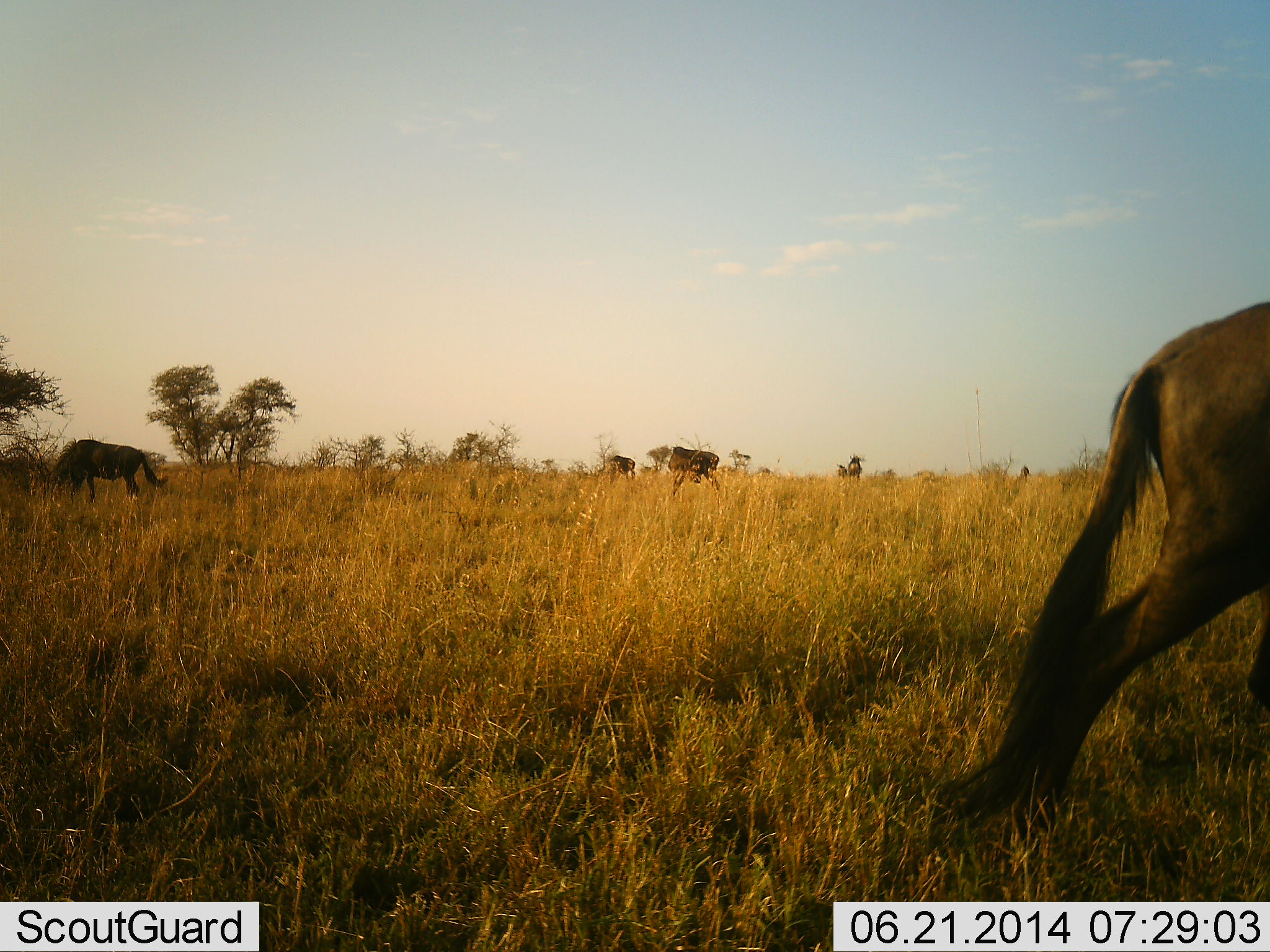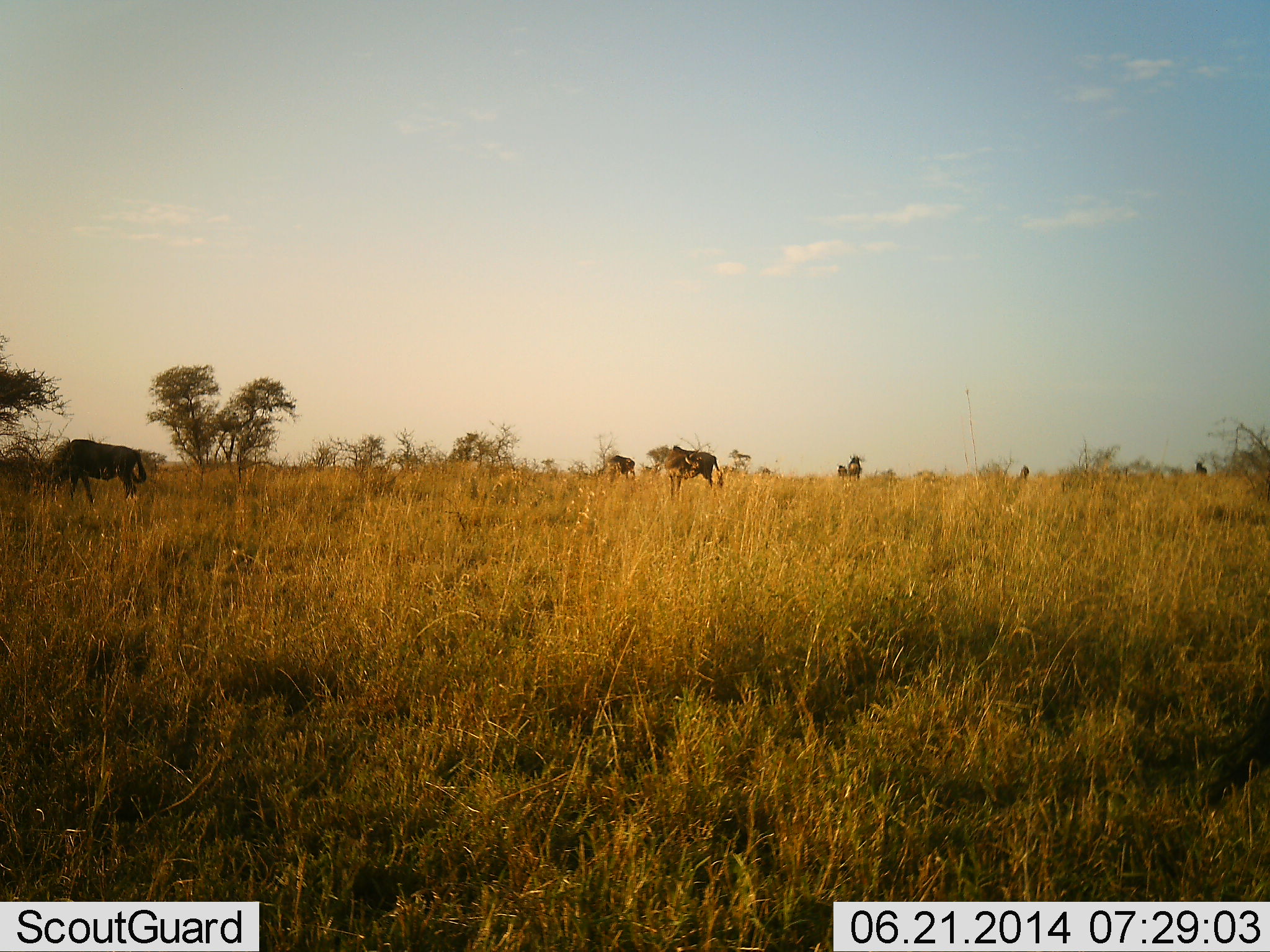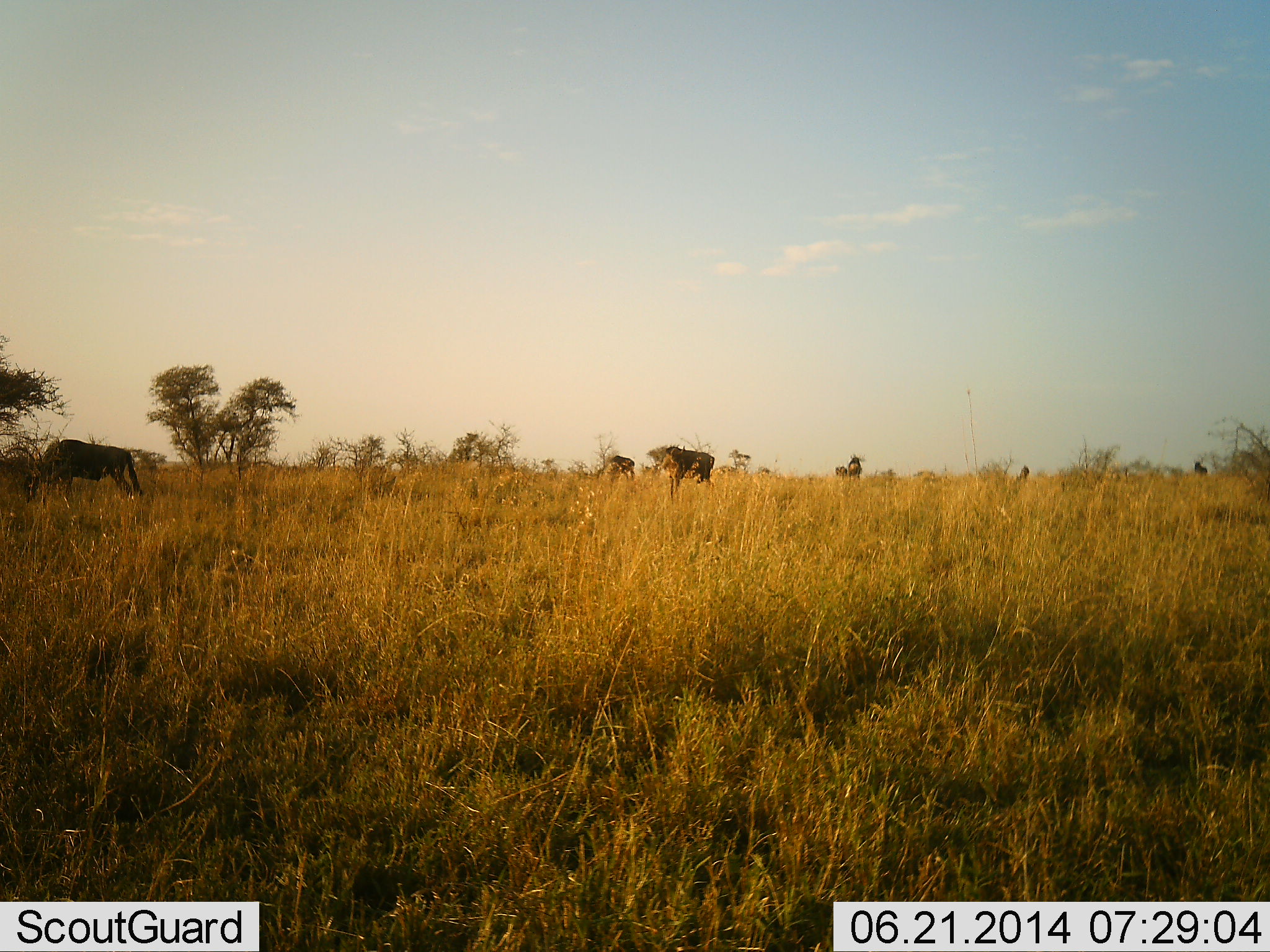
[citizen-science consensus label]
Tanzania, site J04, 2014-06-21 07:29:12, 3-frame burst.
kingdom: Animalia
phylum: Chordata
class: Mammalia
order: Artiodactyla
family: Bovidae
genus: Connochaetes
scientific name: Connochaetes taurinus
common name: blue wildebeest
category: wildebeest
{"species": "wildebeest (blue wildebeest) (Connochaetes taurinus)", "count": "7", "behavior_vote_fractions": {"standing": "80%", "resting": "0%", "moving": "90%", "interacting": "0%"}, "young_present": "0%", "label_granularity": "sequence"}